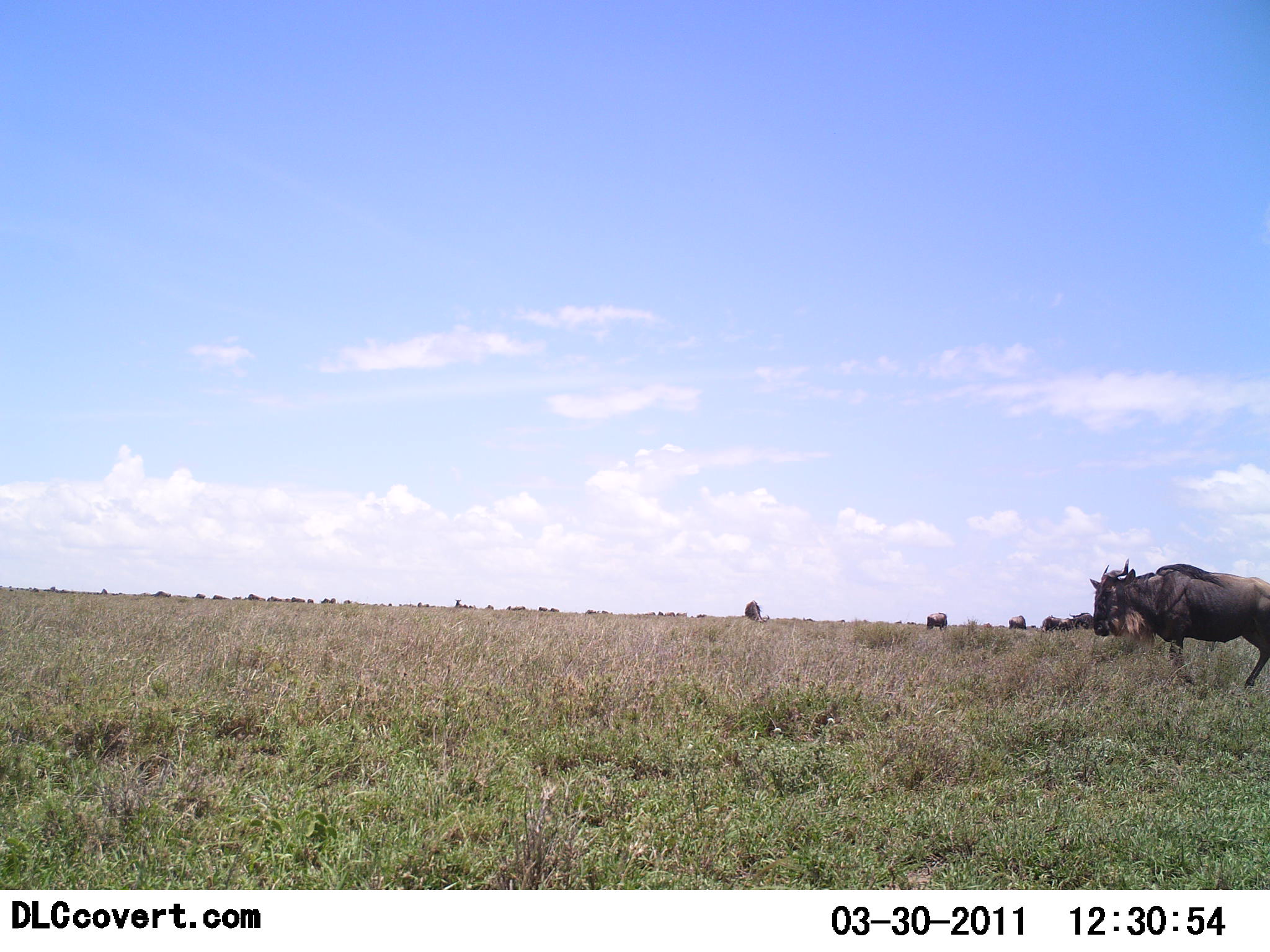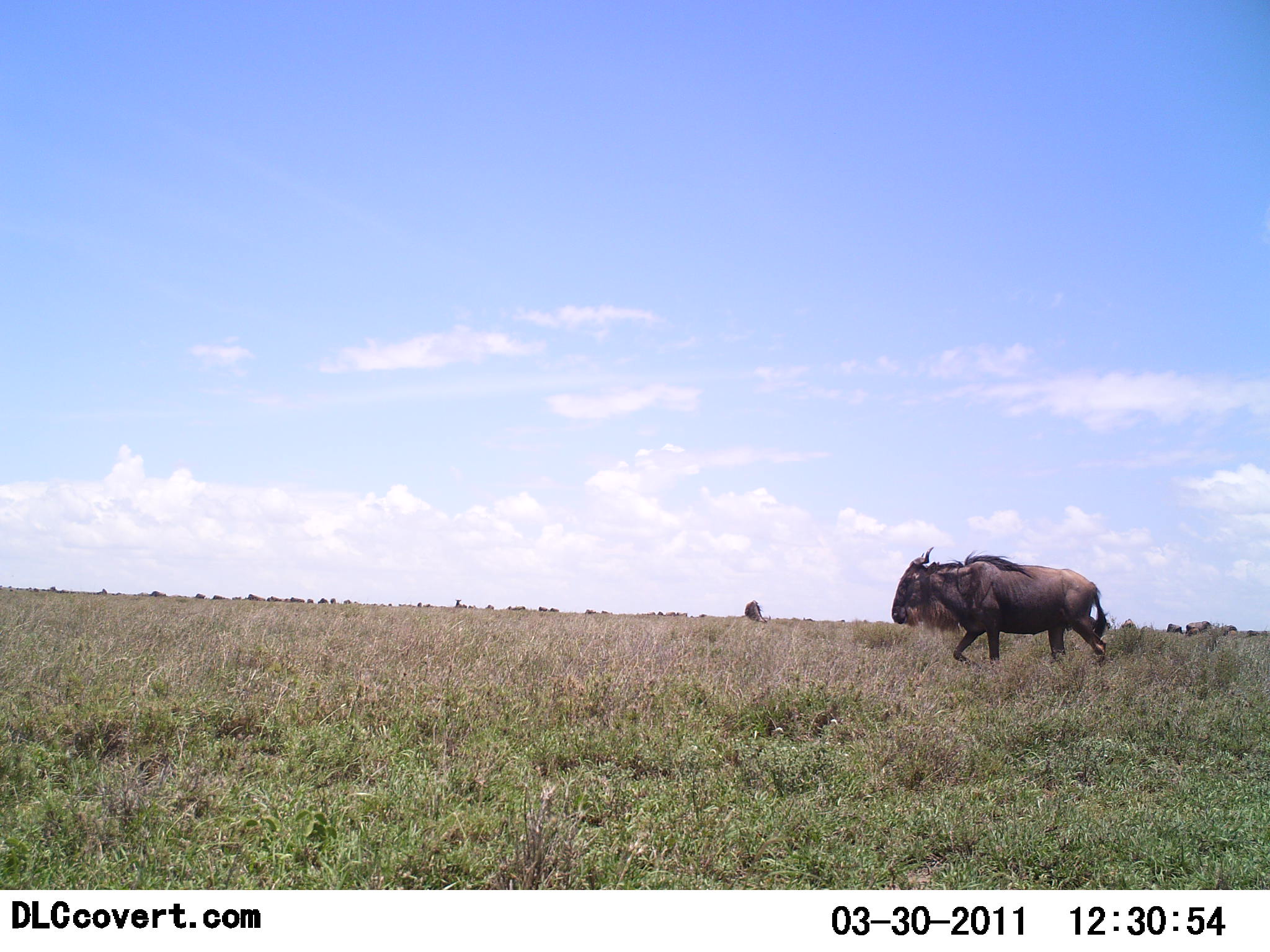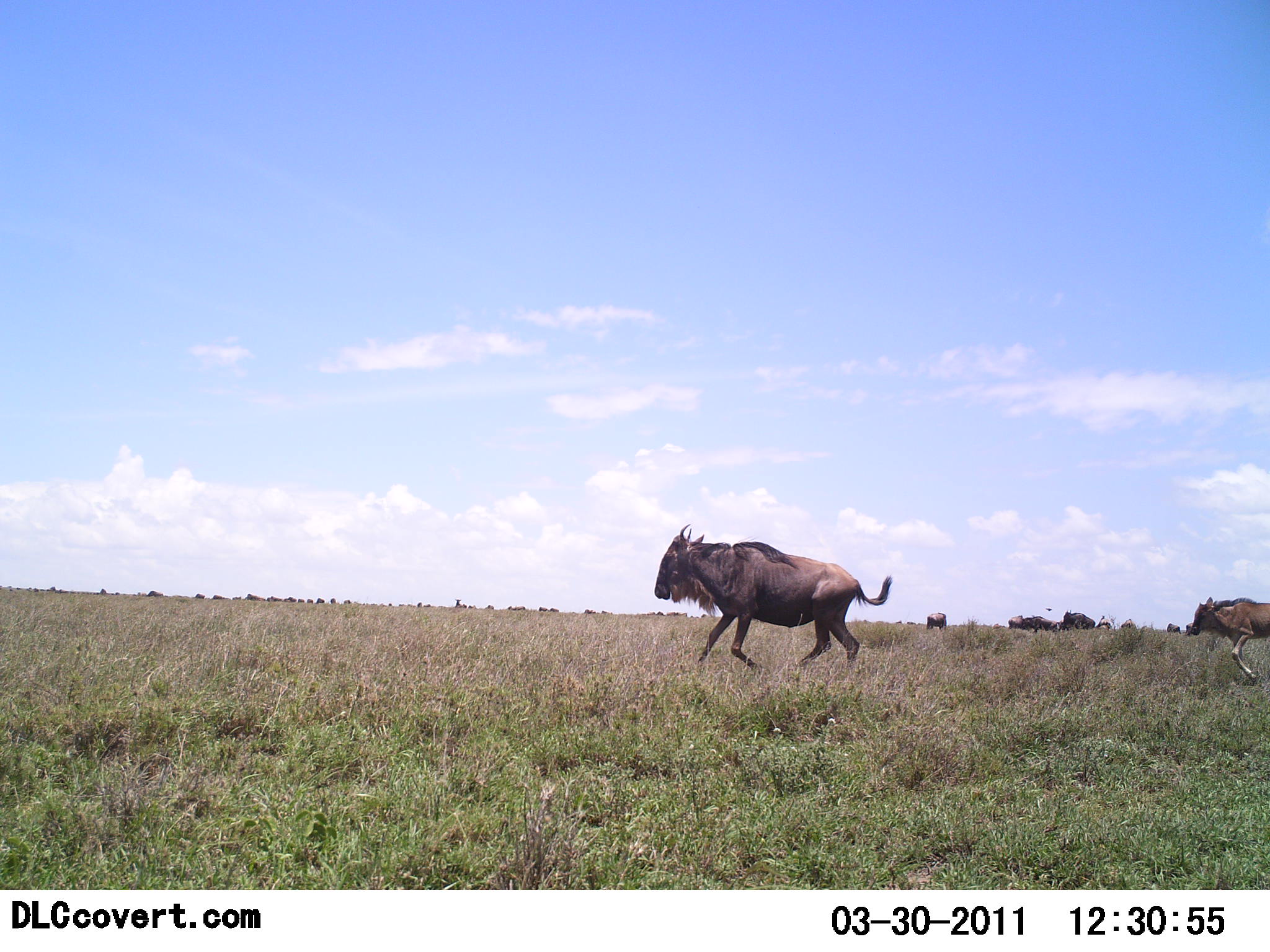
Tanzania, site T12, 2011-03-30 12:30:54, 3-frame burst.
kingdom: Animalia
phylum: Chordata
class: Mammalia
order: Artiodactyla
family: Bovidae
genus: Connochaetes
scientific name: Connochaetes taurinus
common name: blue wildebeest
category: wildebeest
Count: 2.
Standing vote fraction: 7%.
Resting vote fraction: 0%.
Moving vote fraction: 100%.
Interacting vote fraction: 0%.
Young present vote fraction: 29%.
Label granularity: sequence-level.